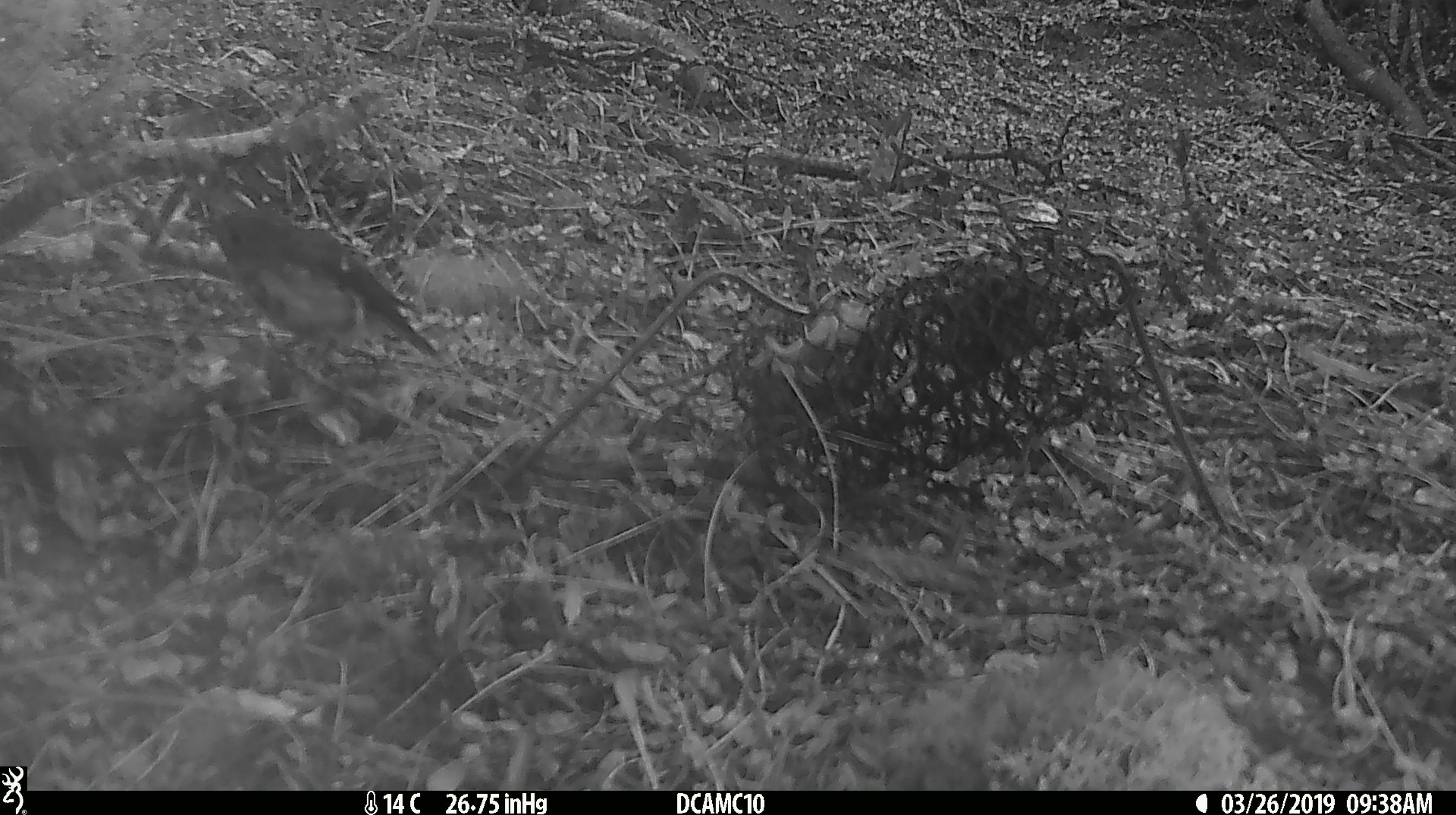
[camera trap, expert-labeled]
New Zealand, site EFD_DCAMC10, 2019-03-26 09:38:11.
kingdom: Animalia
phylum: Chordata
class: Aves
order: Passeriformes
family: Petroicidae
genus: Petroica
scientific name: Petroica macrocephala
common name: tomtit